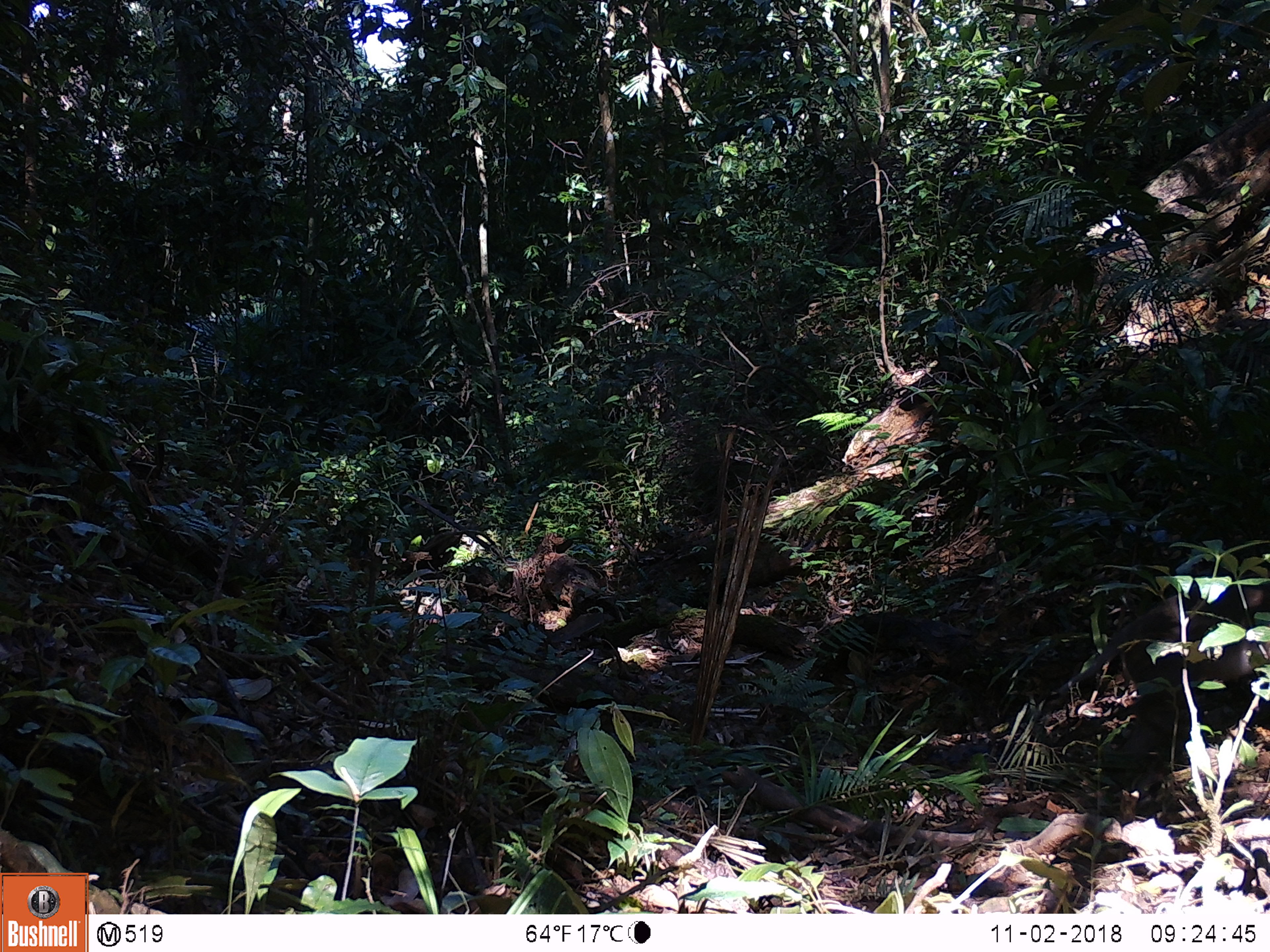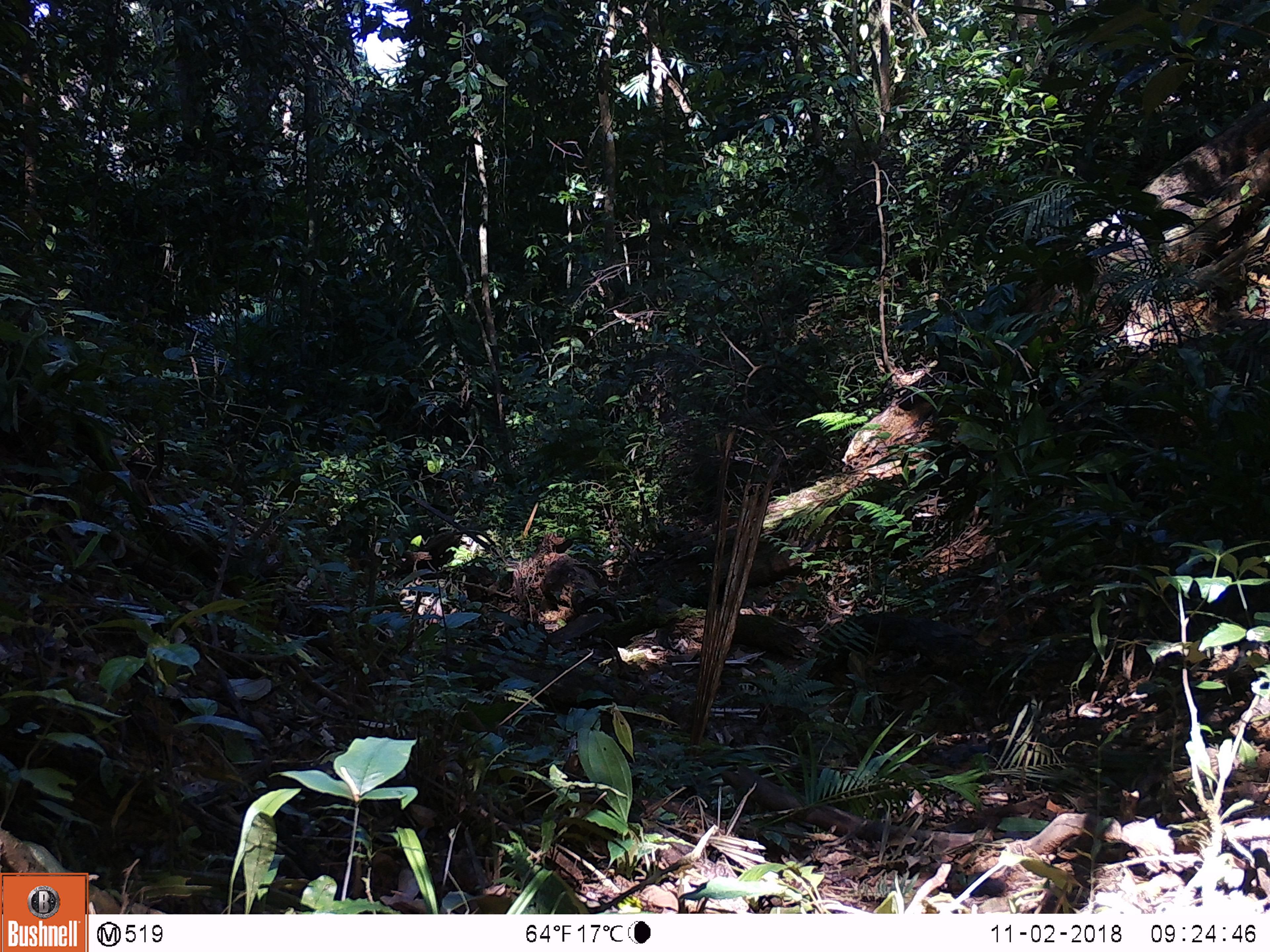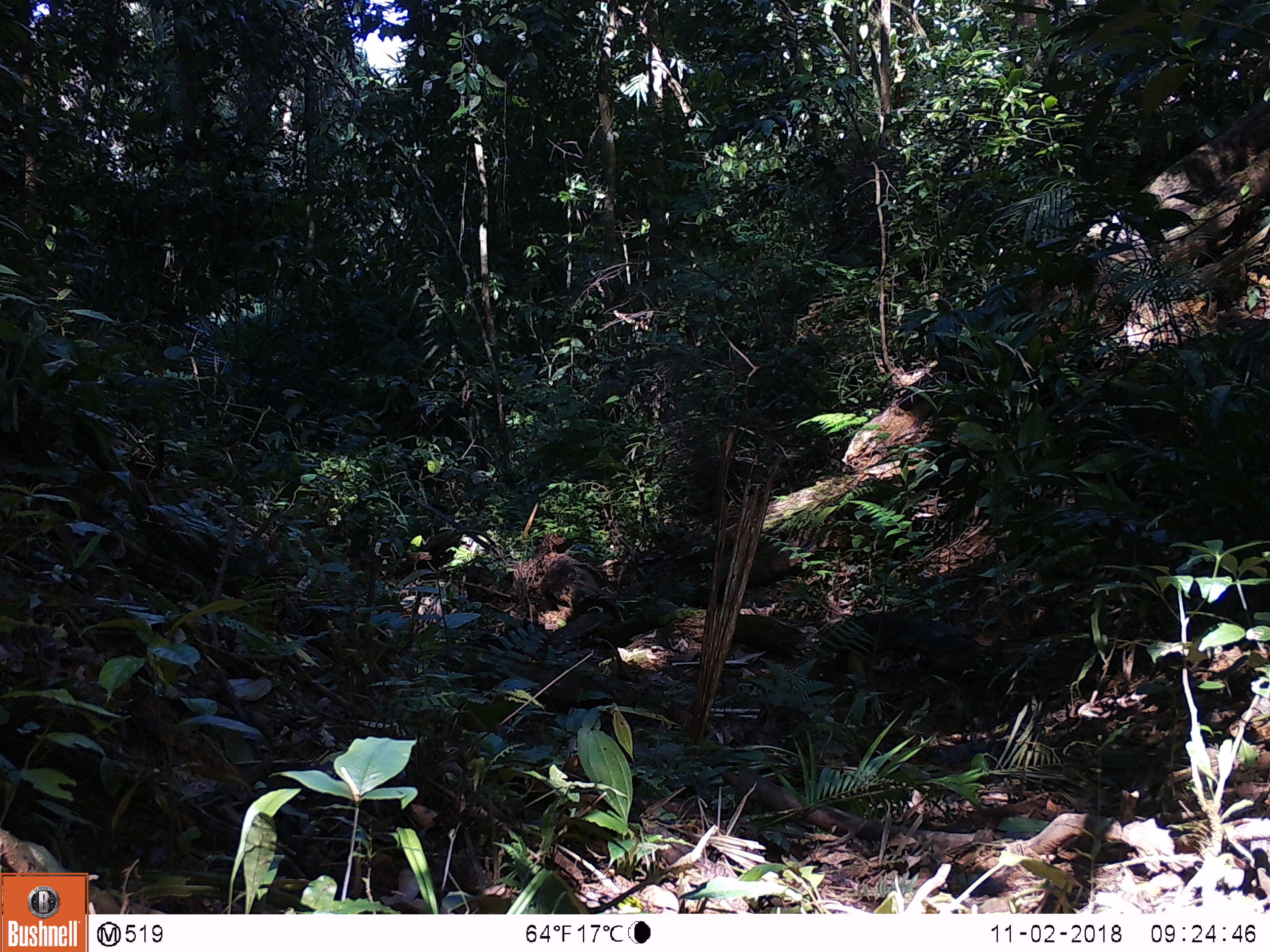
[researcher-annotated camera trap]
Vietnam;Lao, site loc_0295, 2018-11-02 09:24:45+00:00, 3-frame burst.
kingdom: Animalia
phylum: Chordata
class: Mammalia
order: Primates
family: Cercopithecidae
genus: Macaca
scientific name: Macaca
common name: macaques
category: assam or rhesus macaque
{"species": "assam or rhesus macaque (macaques) (Macaca)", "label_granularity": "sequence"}